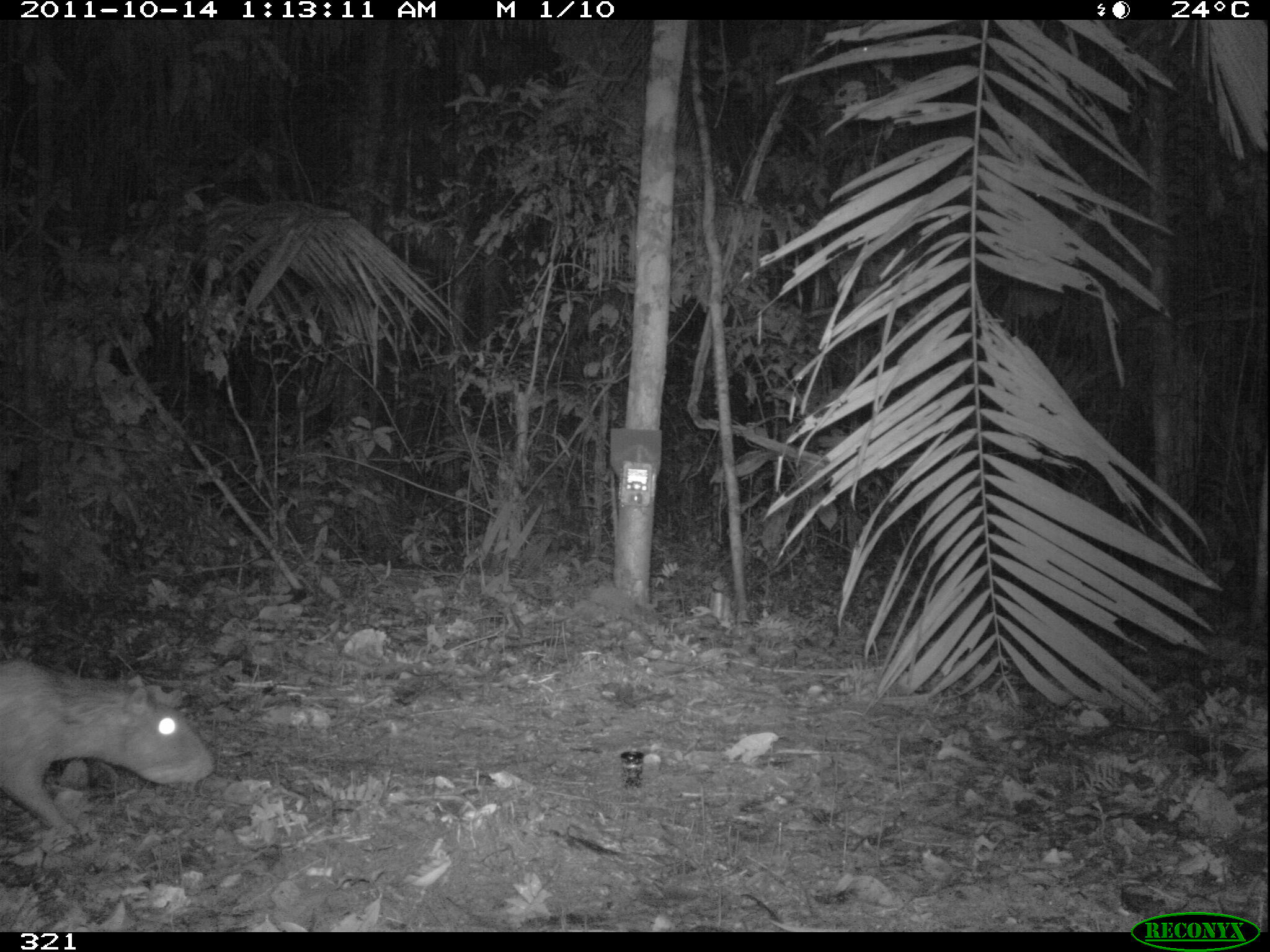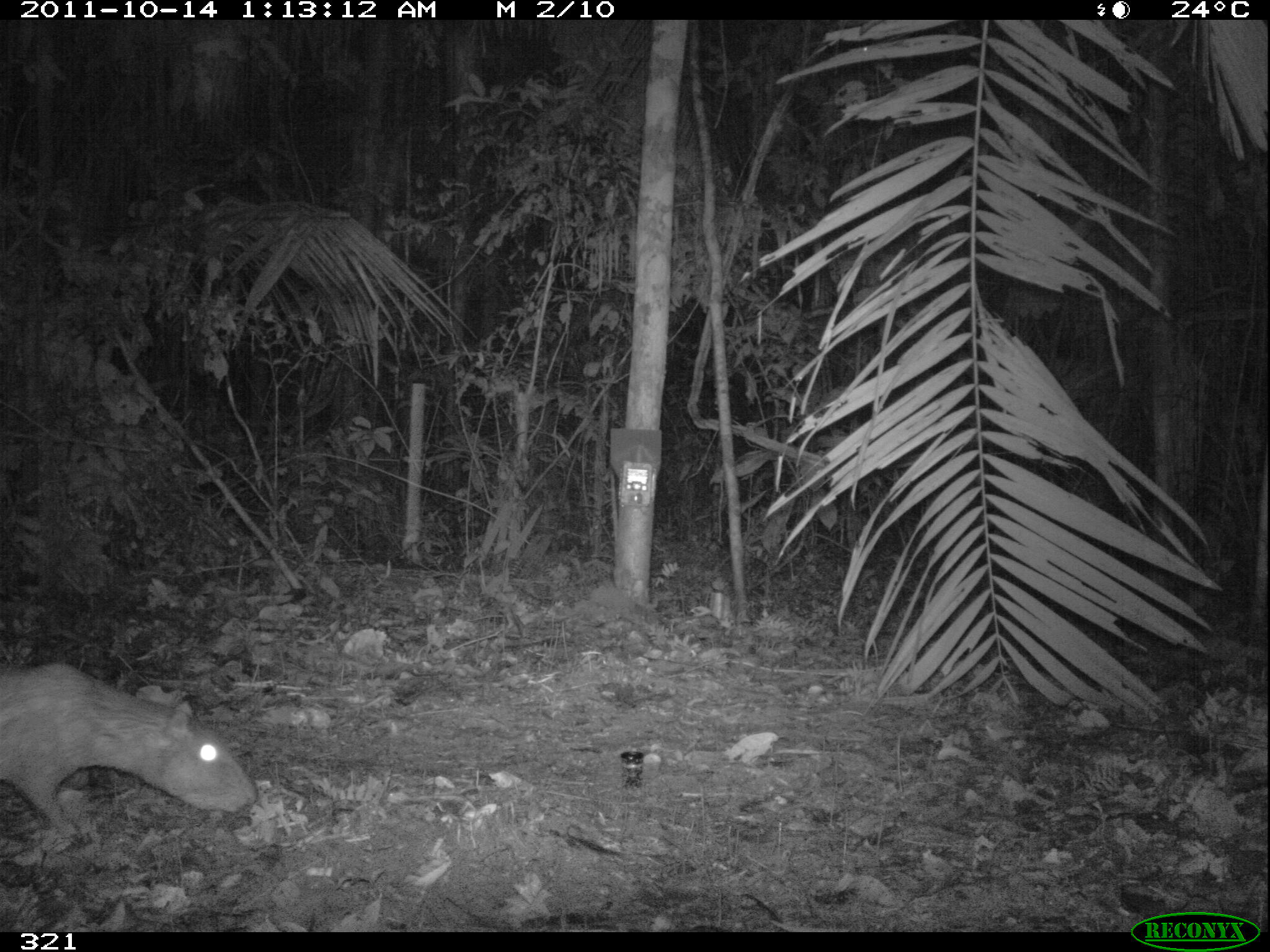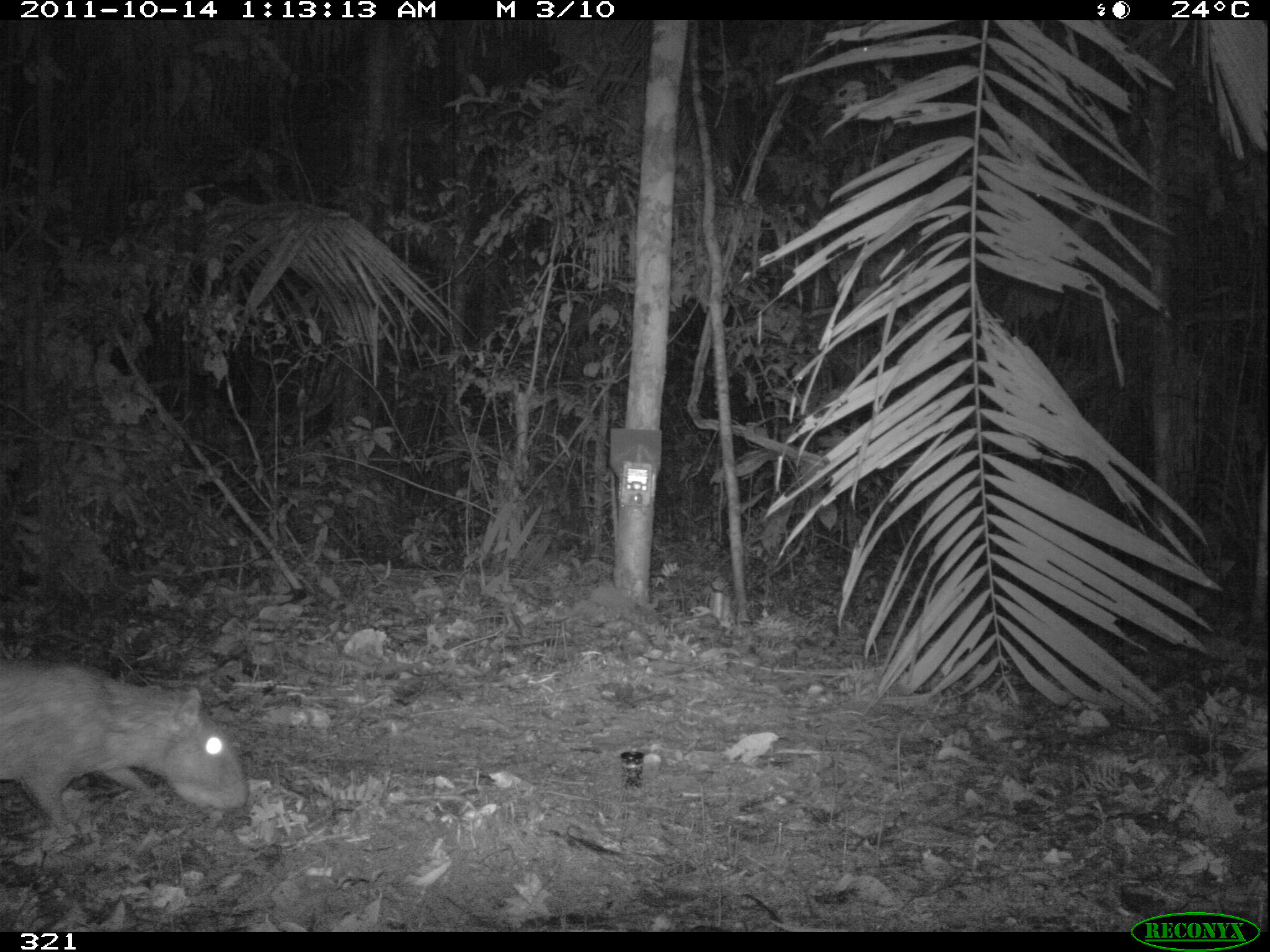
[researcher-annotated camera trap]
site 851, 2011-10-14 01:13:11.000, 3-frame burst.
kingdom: Animalia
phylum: Chordata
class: Mammalia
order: Rodentia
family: Cuniculidae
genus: Cuniculus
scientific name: Cuniculus paca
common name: spotted paca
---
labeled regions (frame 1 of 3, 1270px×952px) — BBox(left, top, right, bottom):
cuniculus paca: BBox(0, 656, 215, 832)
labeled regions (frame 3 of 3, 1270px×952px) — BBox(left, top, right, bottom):
cuniculus paca: BBox(0, 659, 248, 835)